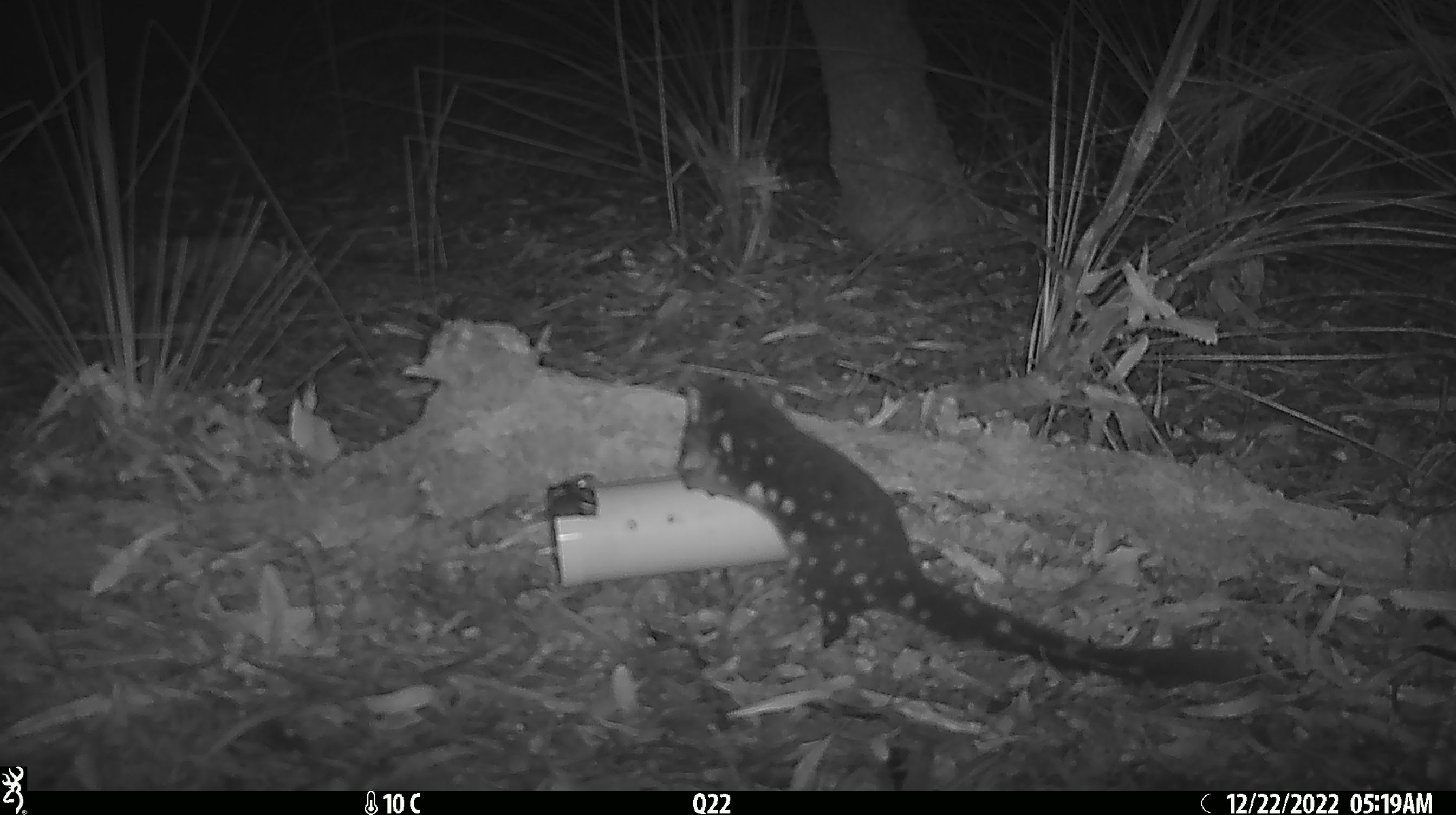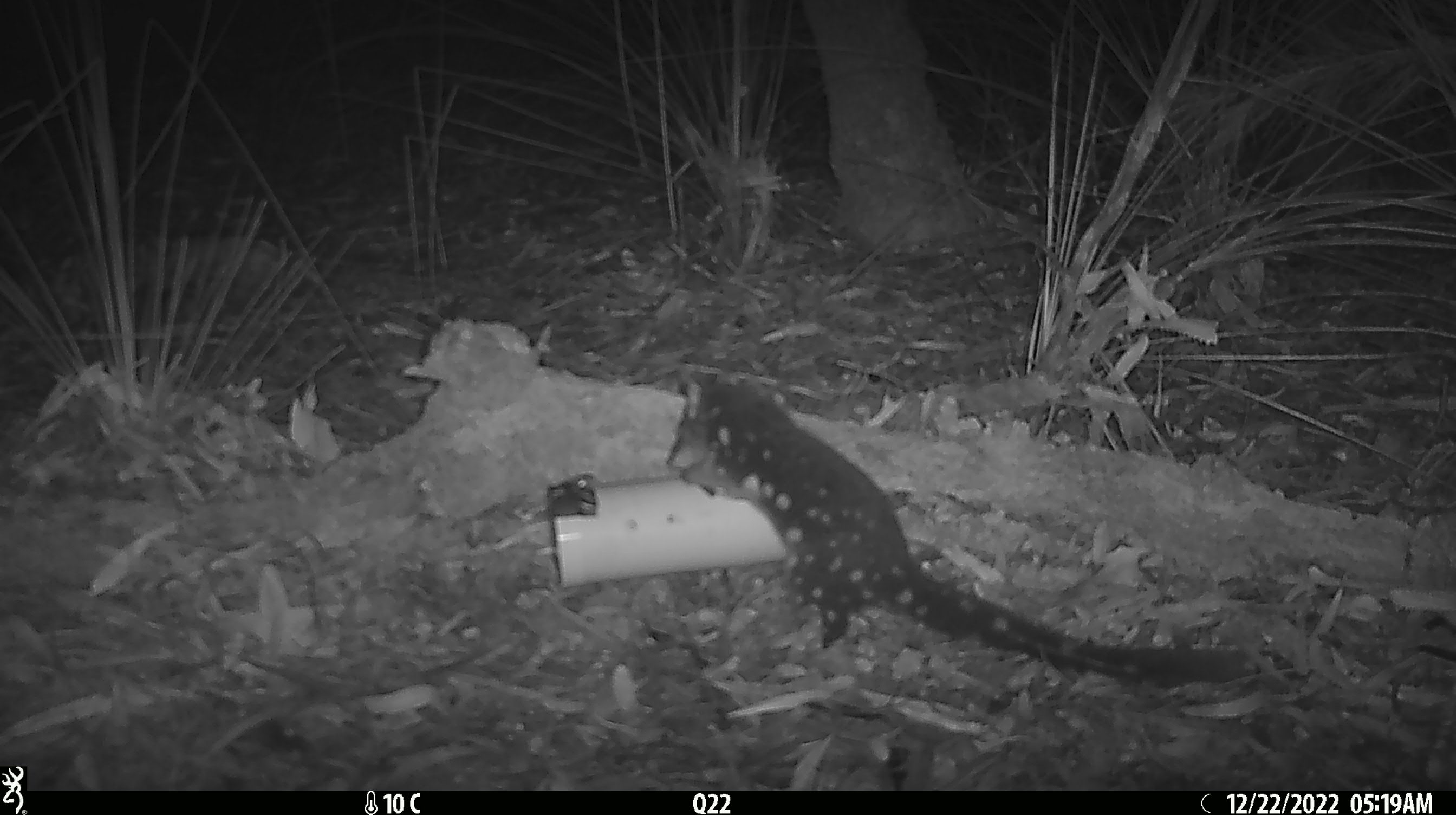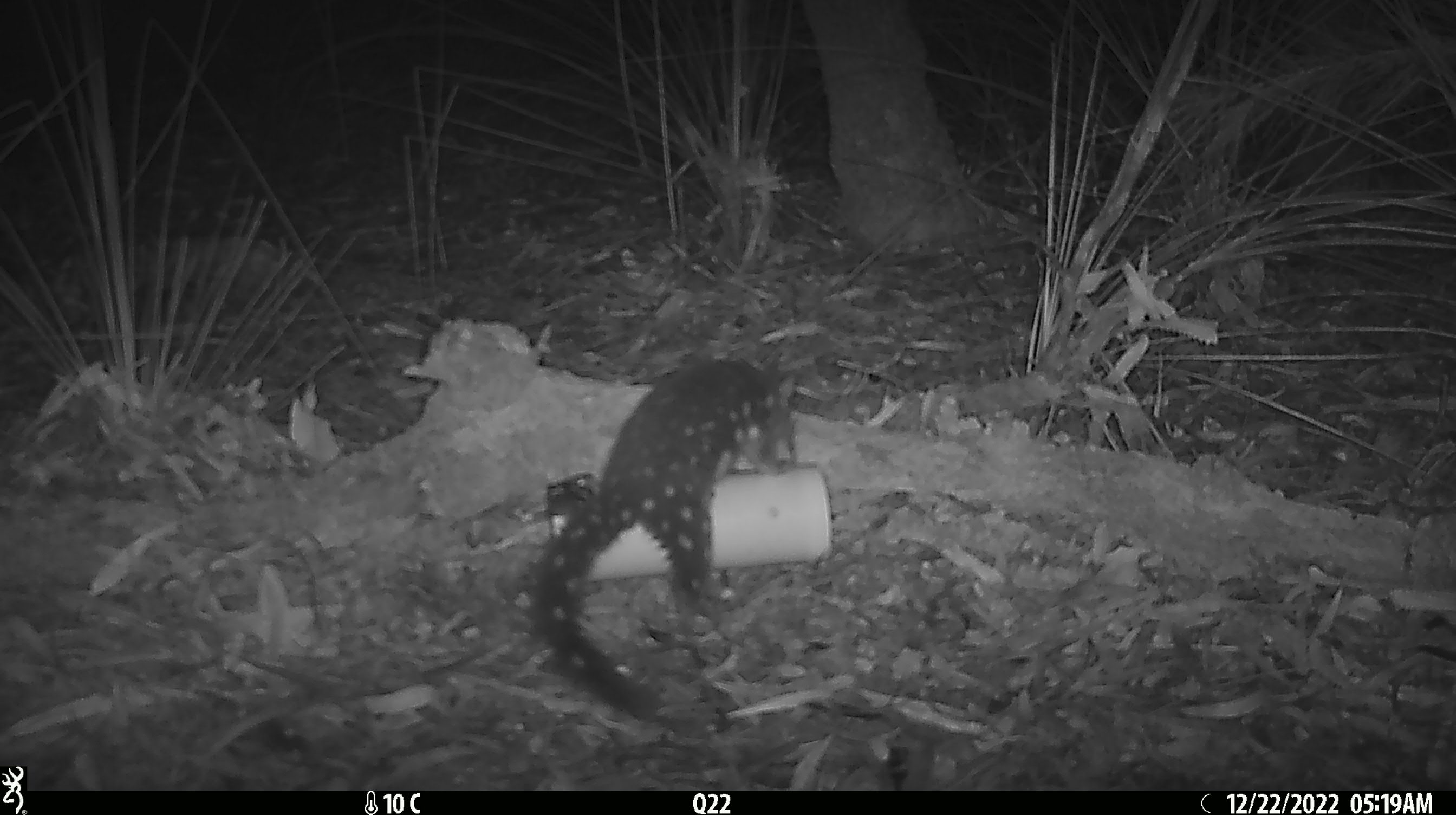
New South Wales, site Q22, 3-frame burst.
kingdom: Animalia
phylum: Chordata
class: Mammalia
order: Dasyuromorphia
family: Dasyuridae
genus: Dasyurus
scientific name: Dasyurus maculatus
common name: spotted-tailed quoll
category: quoll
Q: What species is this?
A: Quoll (spotted-tailed quoll) (Dasyurus maculatus).